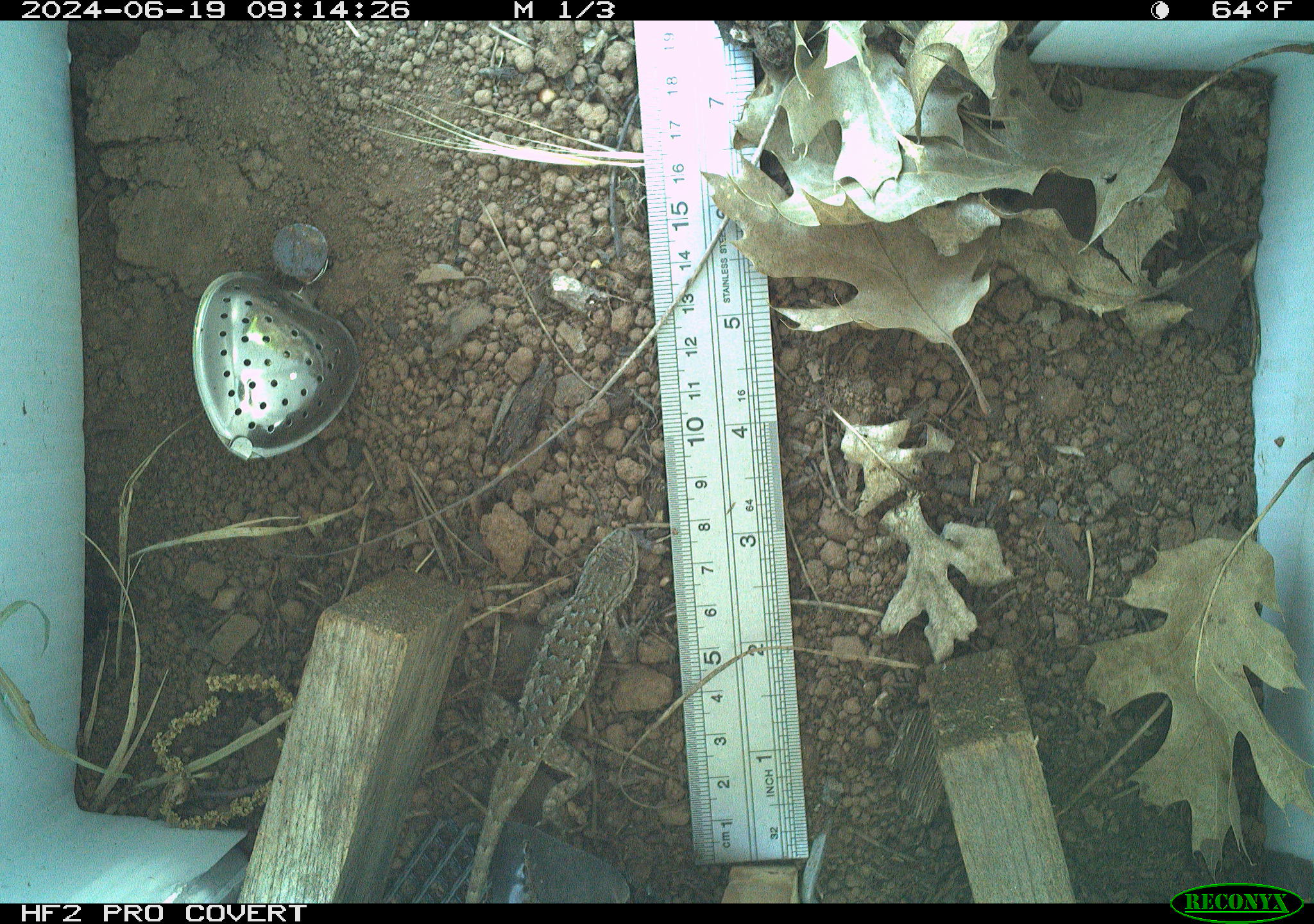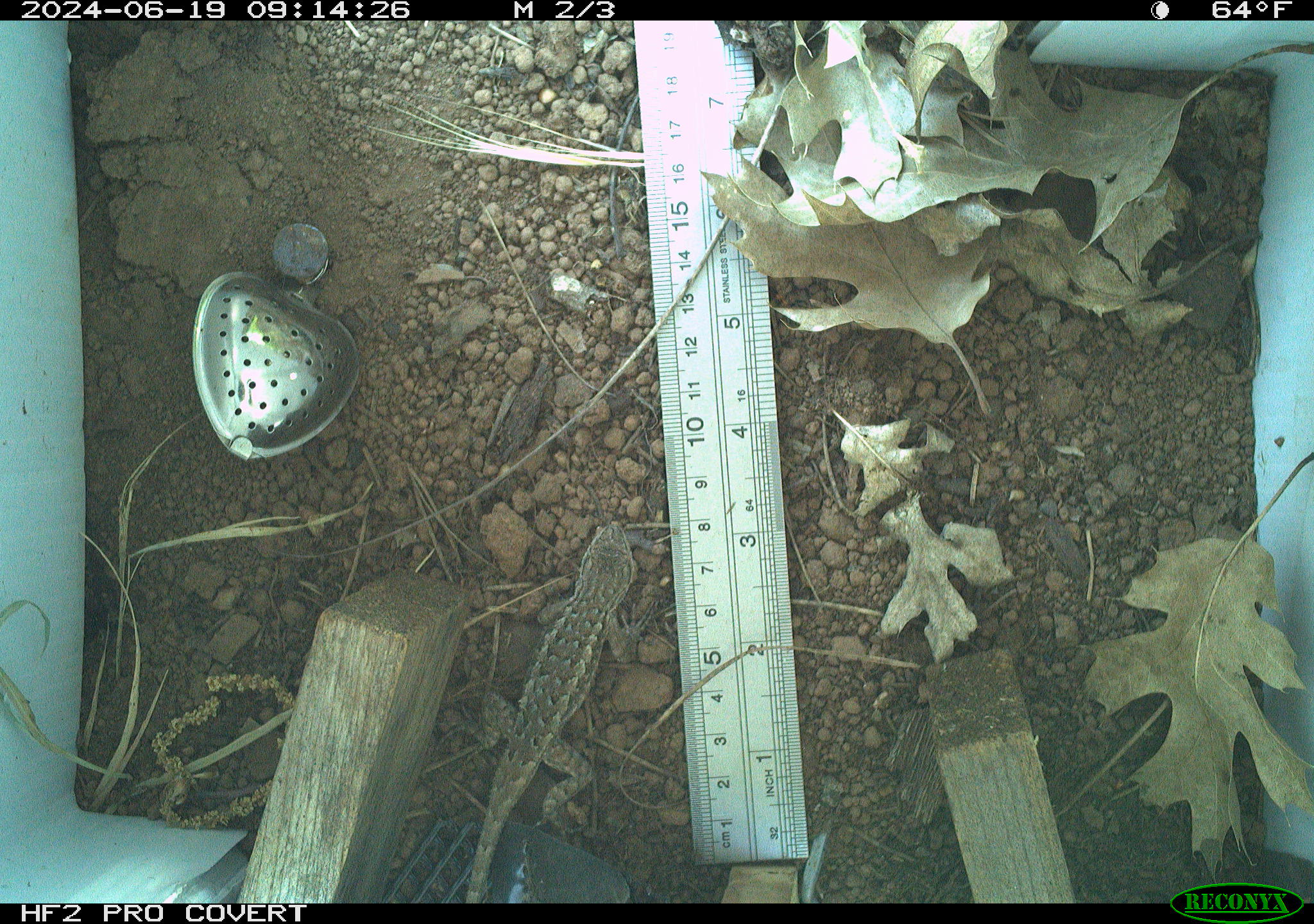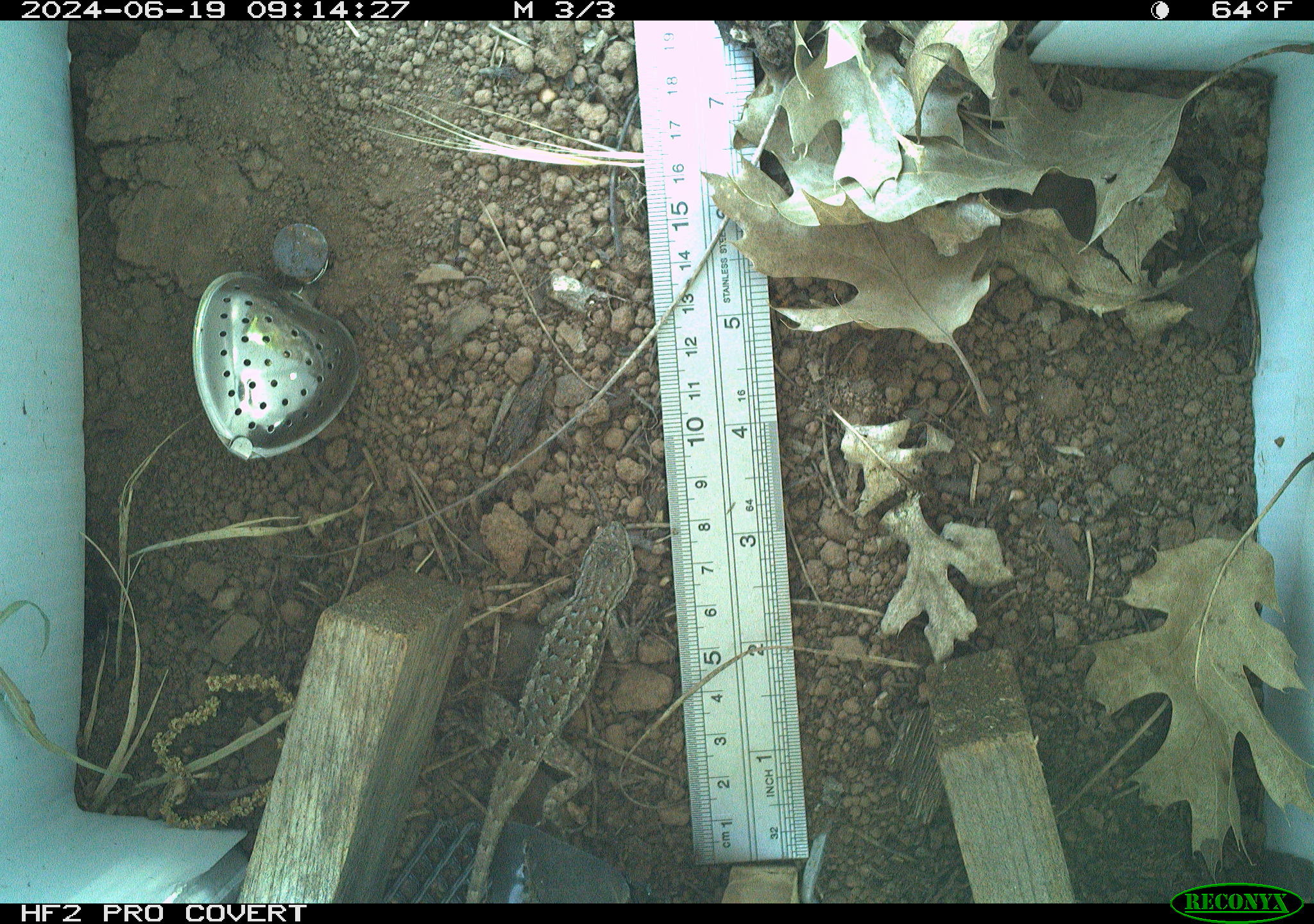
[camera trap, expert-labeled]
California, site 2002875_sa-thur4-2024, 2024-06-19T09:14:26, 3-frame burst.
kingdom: Animalia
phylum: Chordata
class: Reptilia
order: Squamata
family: Phrynosomatidae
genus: Sceloporus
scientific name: Sceloporus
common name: spiny lizards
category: sceloporus species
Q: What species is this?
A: Sceloporus species (spiny lizards) (Sceloporus).